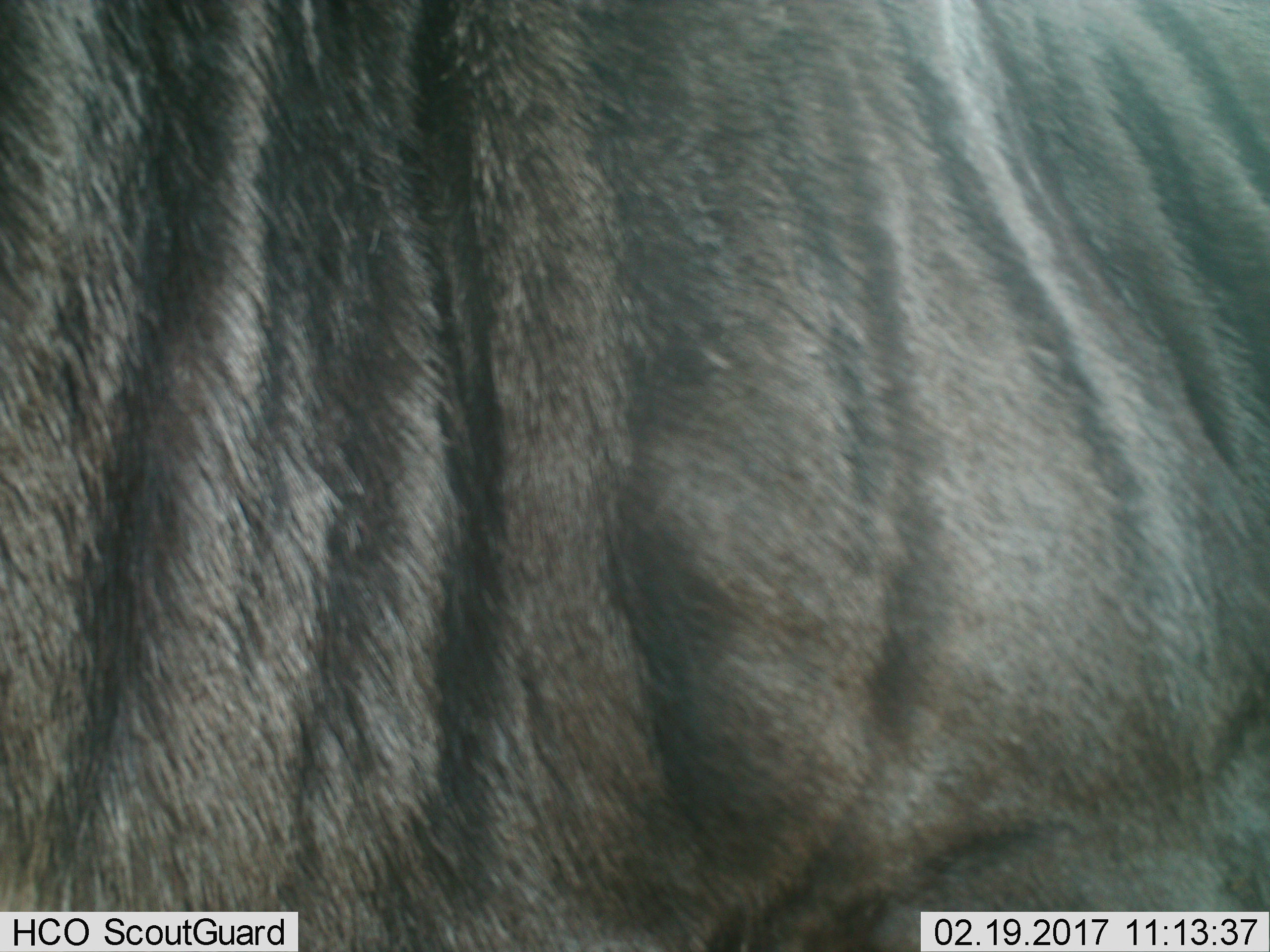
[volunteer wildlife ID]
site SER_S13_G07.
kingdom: Animalia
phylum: Chordata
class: Mammalia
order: Artiodactyla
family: Bovidae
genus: Connochaetes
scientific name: Connochaetes taurinus taurinus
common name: blue wildebeest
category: wildebeestblue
Wildebeestblue (blue wildebeest) (Connochaetes taurinus taurinus), count 1. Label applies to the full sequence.